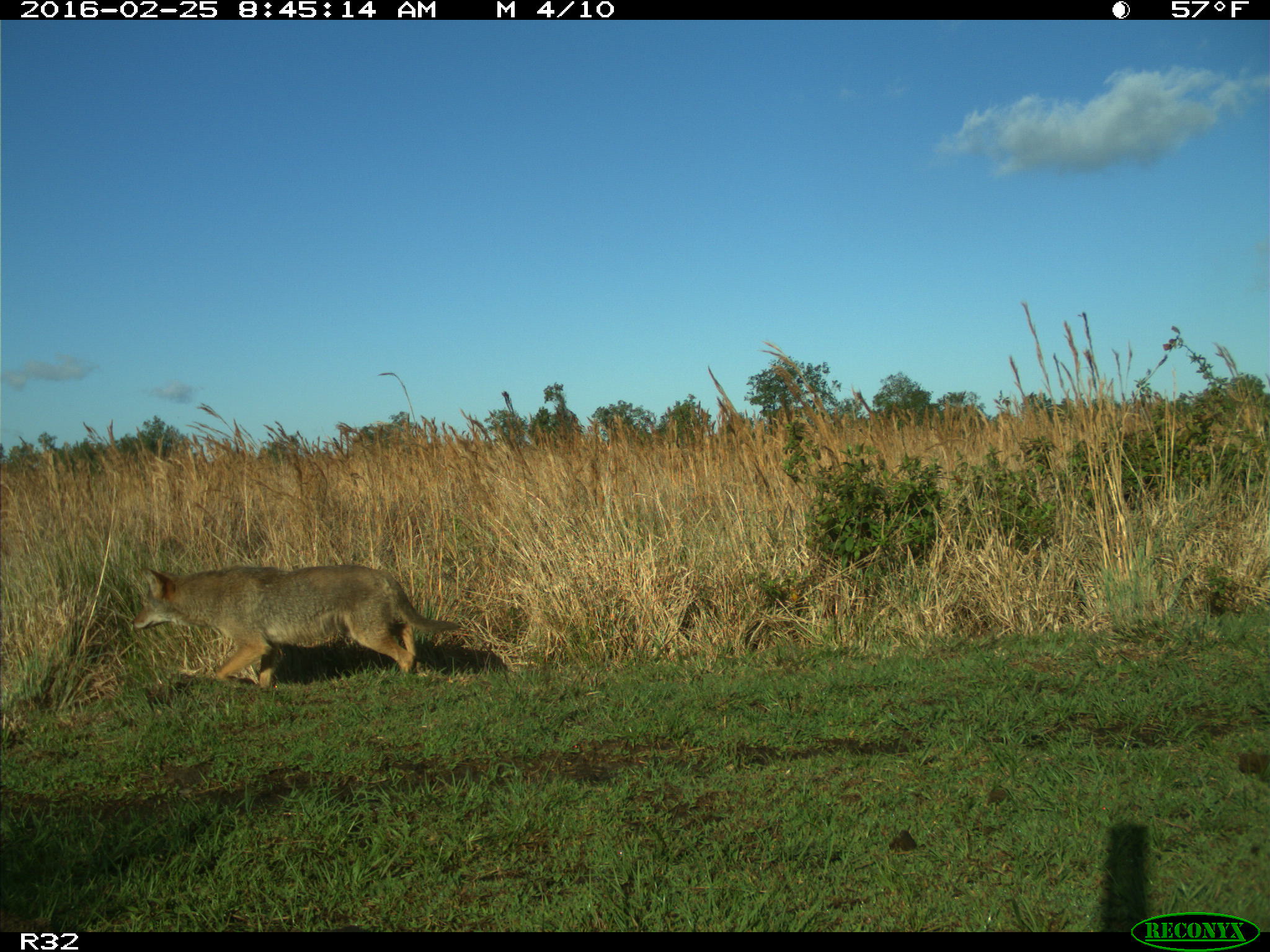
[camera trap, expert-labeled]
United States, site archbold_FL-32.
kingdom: Animalia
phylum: Chordata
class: Mammalia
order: Carnivora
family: Canidae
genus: Canis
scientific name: Canis latrans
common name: coyote